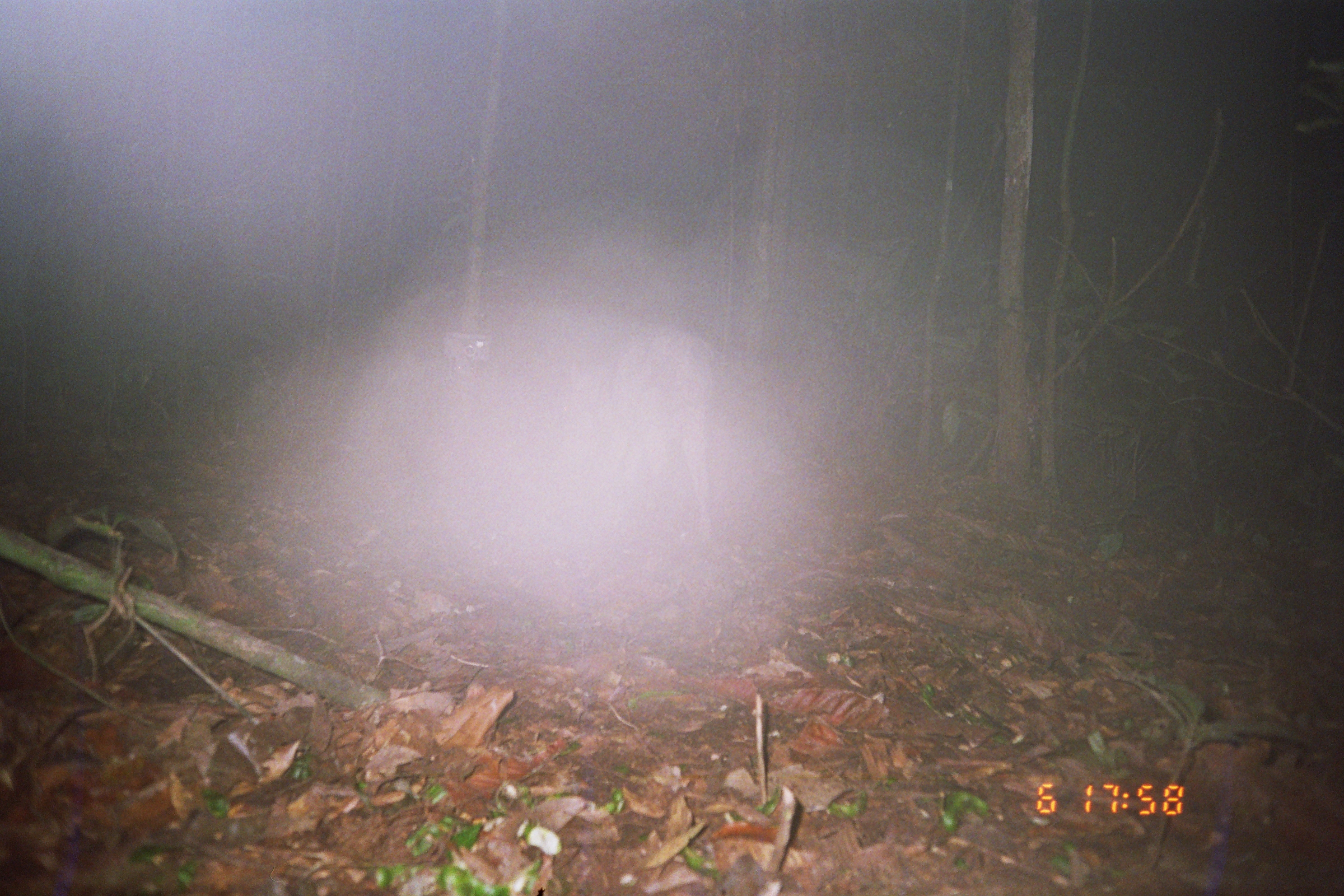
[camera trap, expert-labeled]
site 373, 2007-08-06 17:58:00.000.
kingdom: Animalia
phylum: Chordata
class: Mammalia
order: Artiodactyla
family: Tayassuidae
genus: Tayassu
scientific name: Tayassu pecari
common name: white-lipped peccary